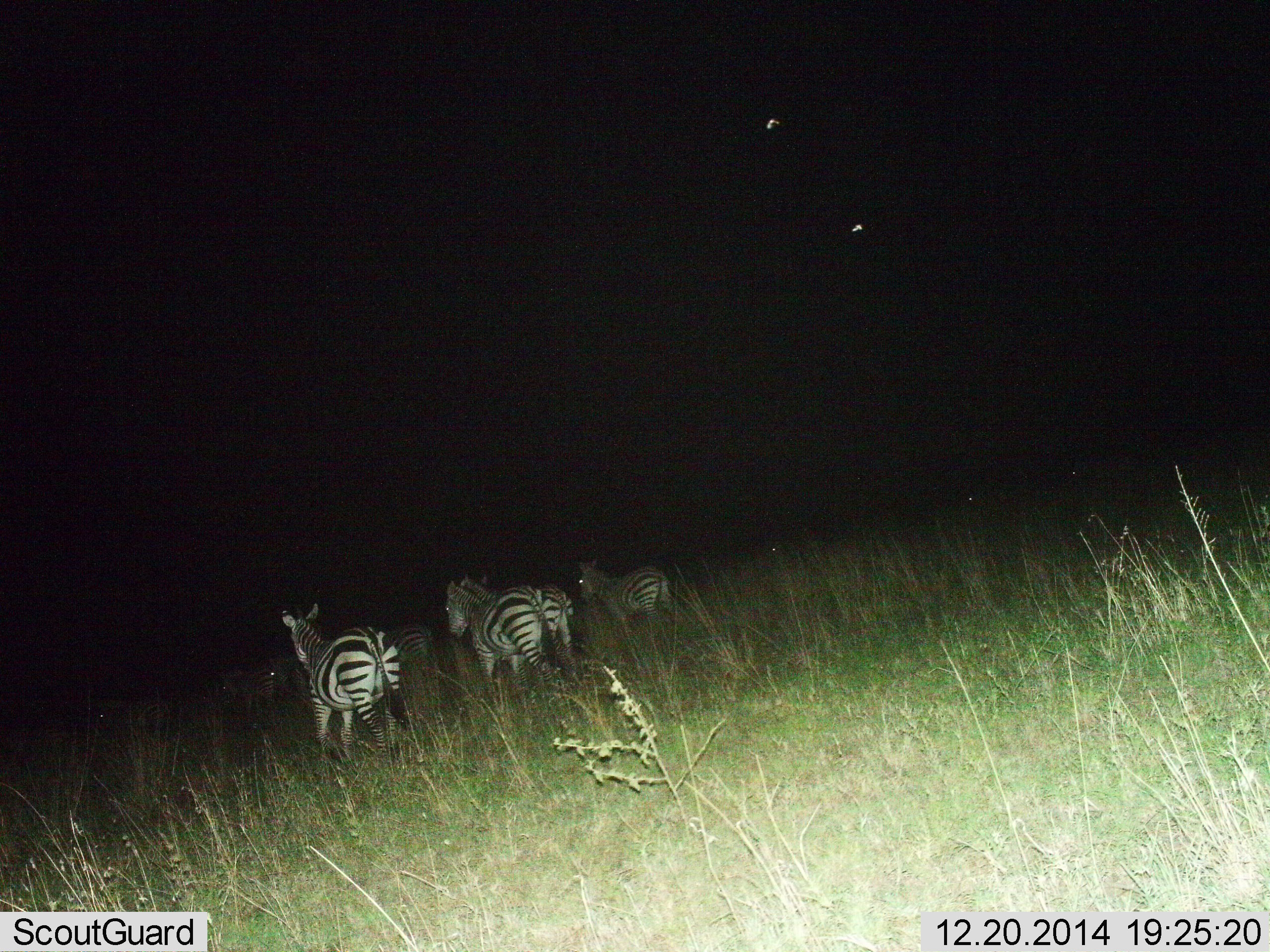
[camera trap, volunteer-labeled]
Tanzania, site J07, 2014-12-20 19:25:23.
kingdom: Animalia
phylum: Chordata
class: Mammalia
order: Perissodactyla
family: Equidae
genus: Equus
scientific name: Equus quagga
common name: plains zebra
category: zebra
Zebra (plains zebra) (Equus quagga), count 5. Behavior (volunteer vote fractions): standing 40%, resting 0%, moving 60%, interacting 0%. Young present (vote fraction): 0%. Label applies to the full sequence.